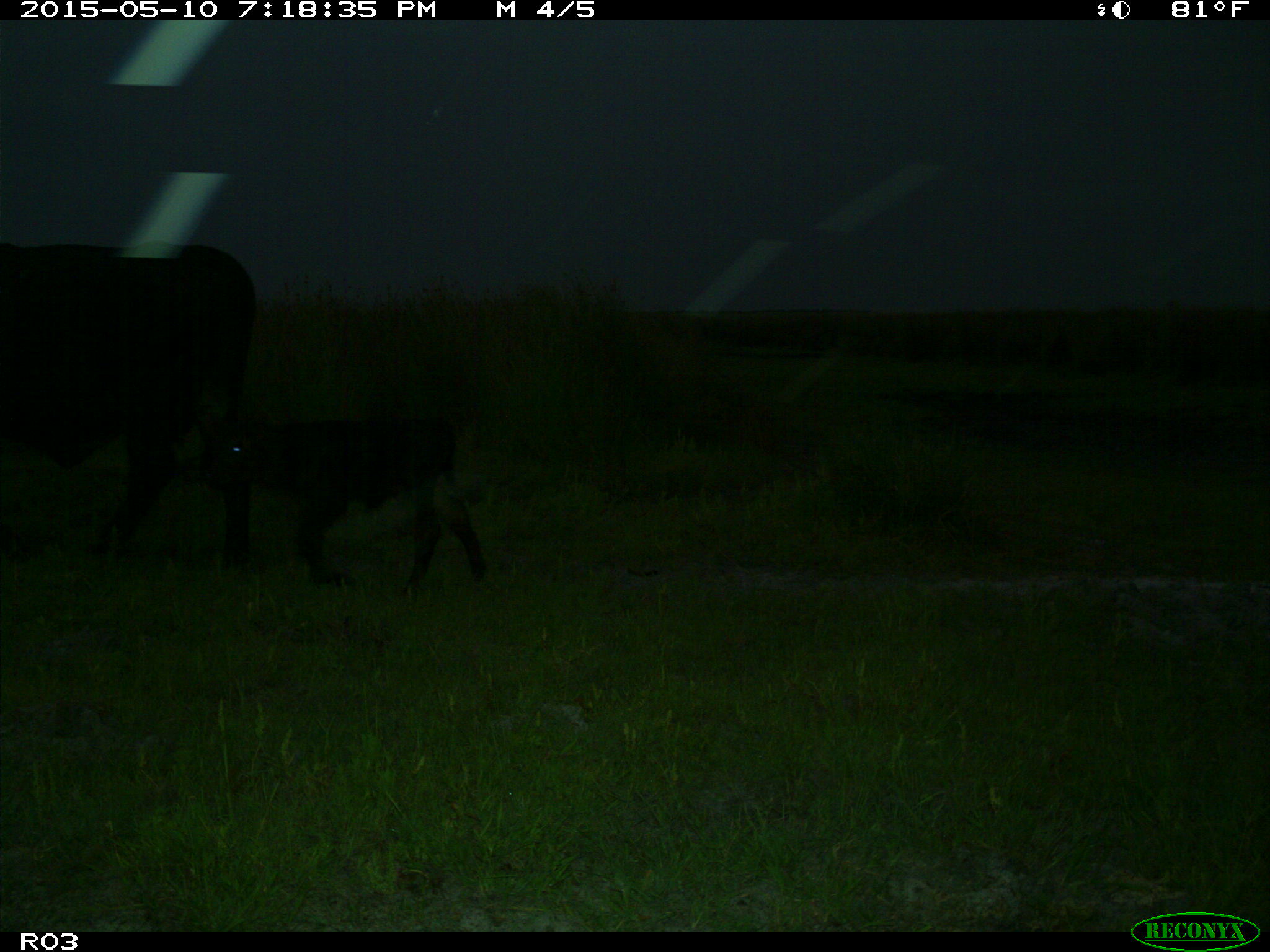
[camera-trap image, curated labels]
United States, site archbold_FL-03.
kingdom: Animalia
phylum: Chordata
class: Mammalia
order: Artiodactyla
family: Bovidae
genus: Bos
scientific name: Bos taurus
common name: domestic cow